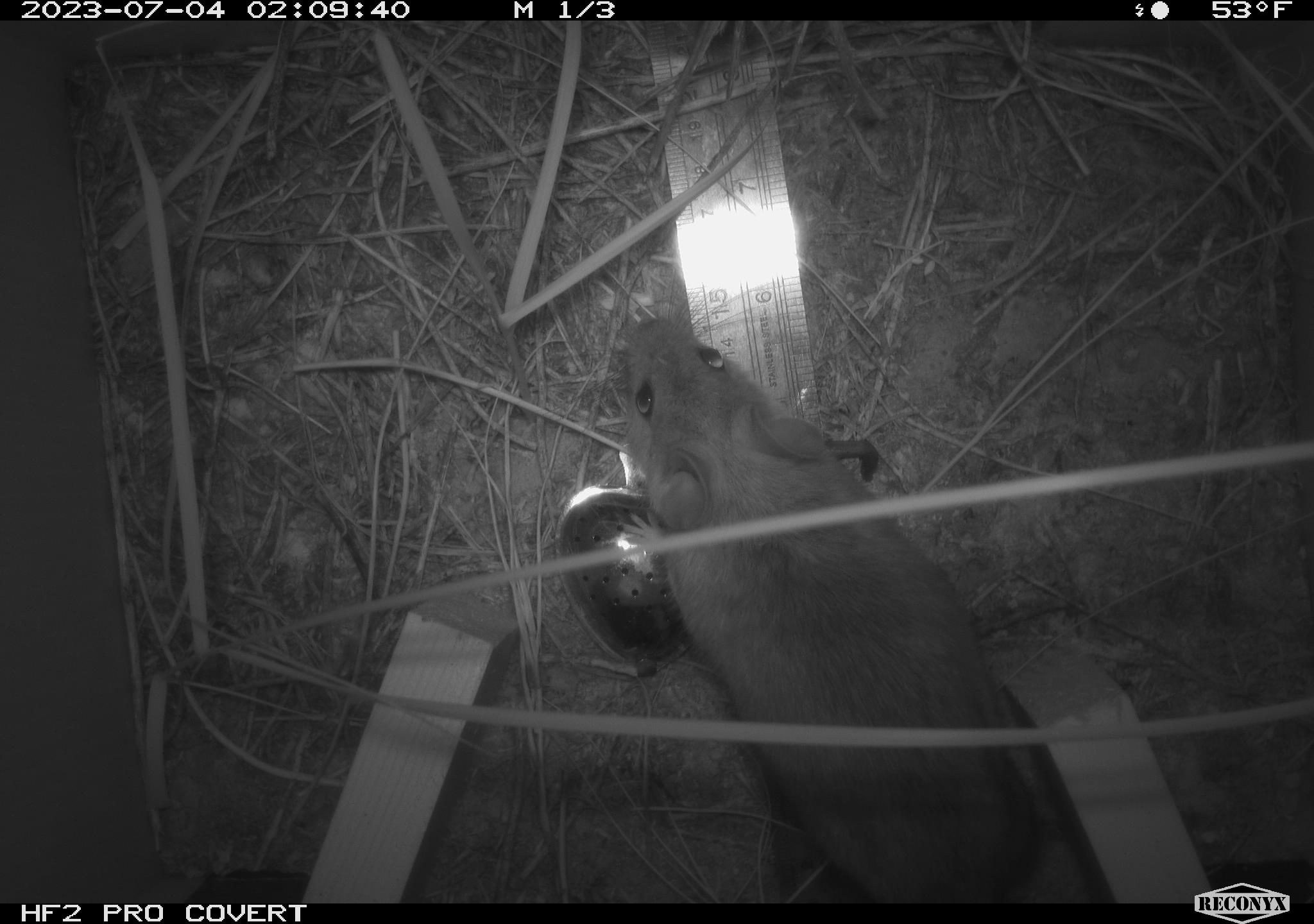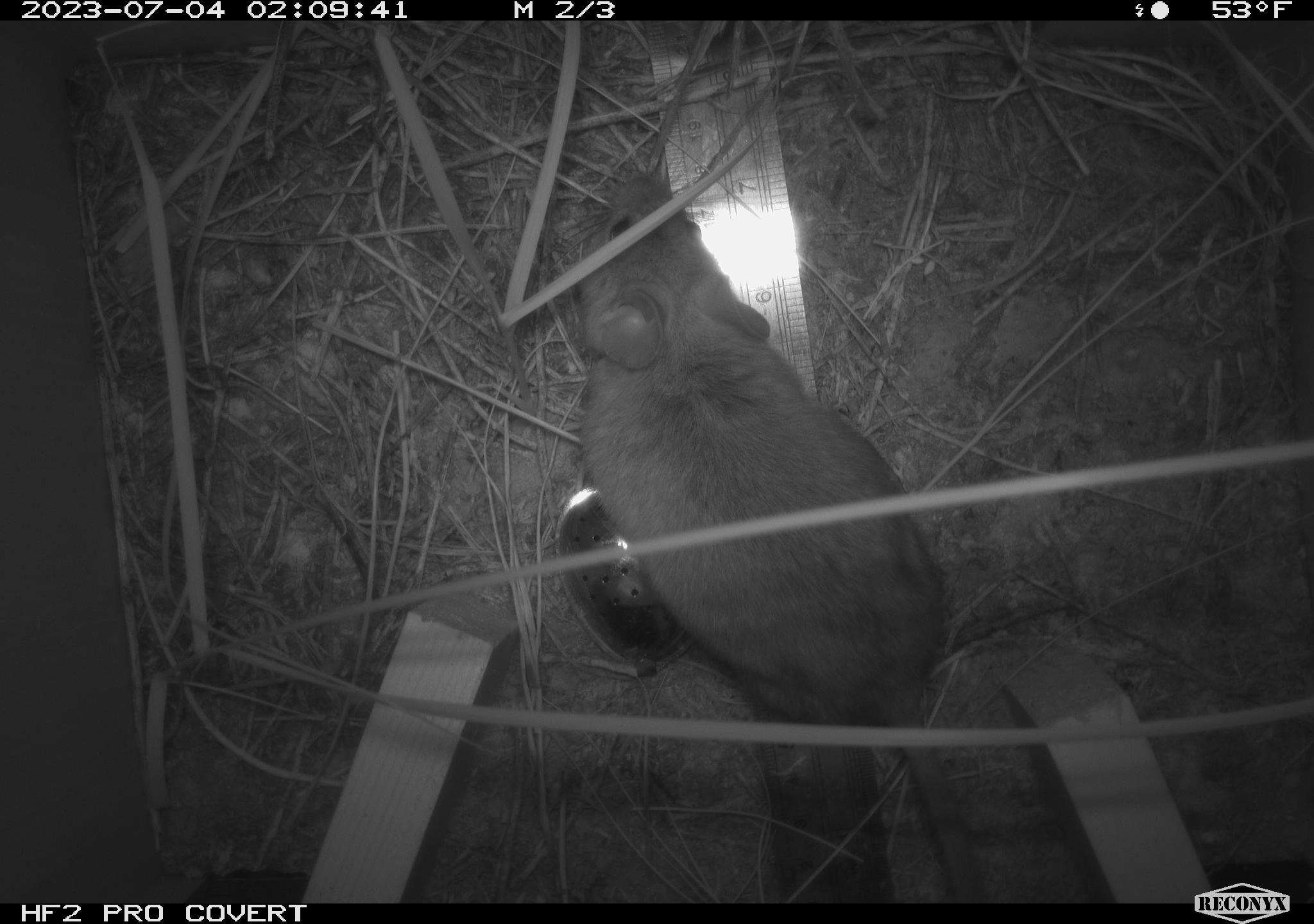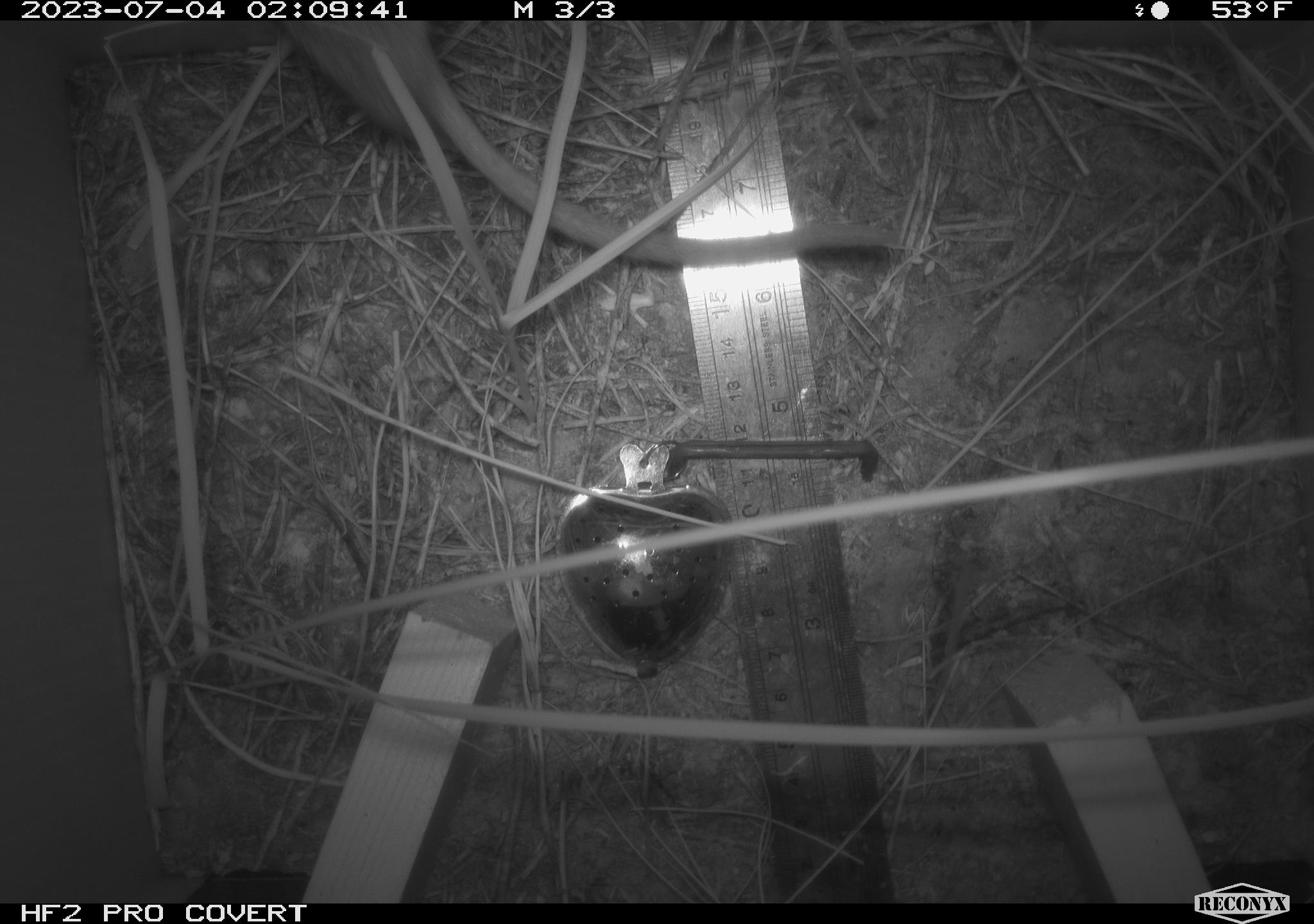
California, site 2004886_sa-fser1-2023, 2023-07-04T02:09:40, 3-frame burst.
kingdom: Animalia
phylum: Chordata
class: Mammalia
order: Rodentia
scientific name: Rodentia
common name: mouse species